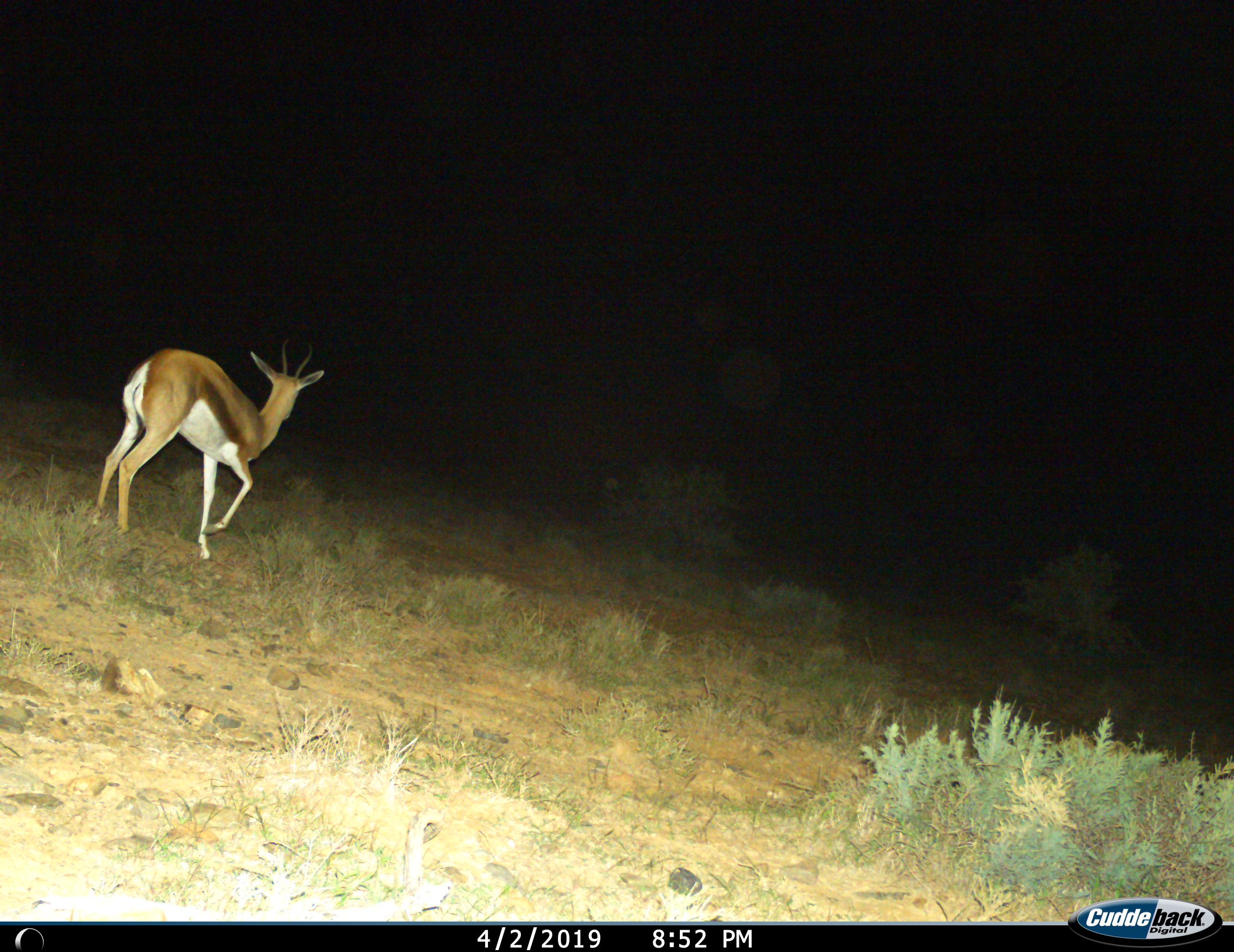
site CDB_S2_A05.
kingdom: Animalia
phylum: Chordata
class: Mammalia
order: Artiodactyla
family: Bovidae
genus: Antidorcas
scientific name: Antidorcas marsupialis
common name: springbok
Springbok (Antidorcas marsupialis), count 1. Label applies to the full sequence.